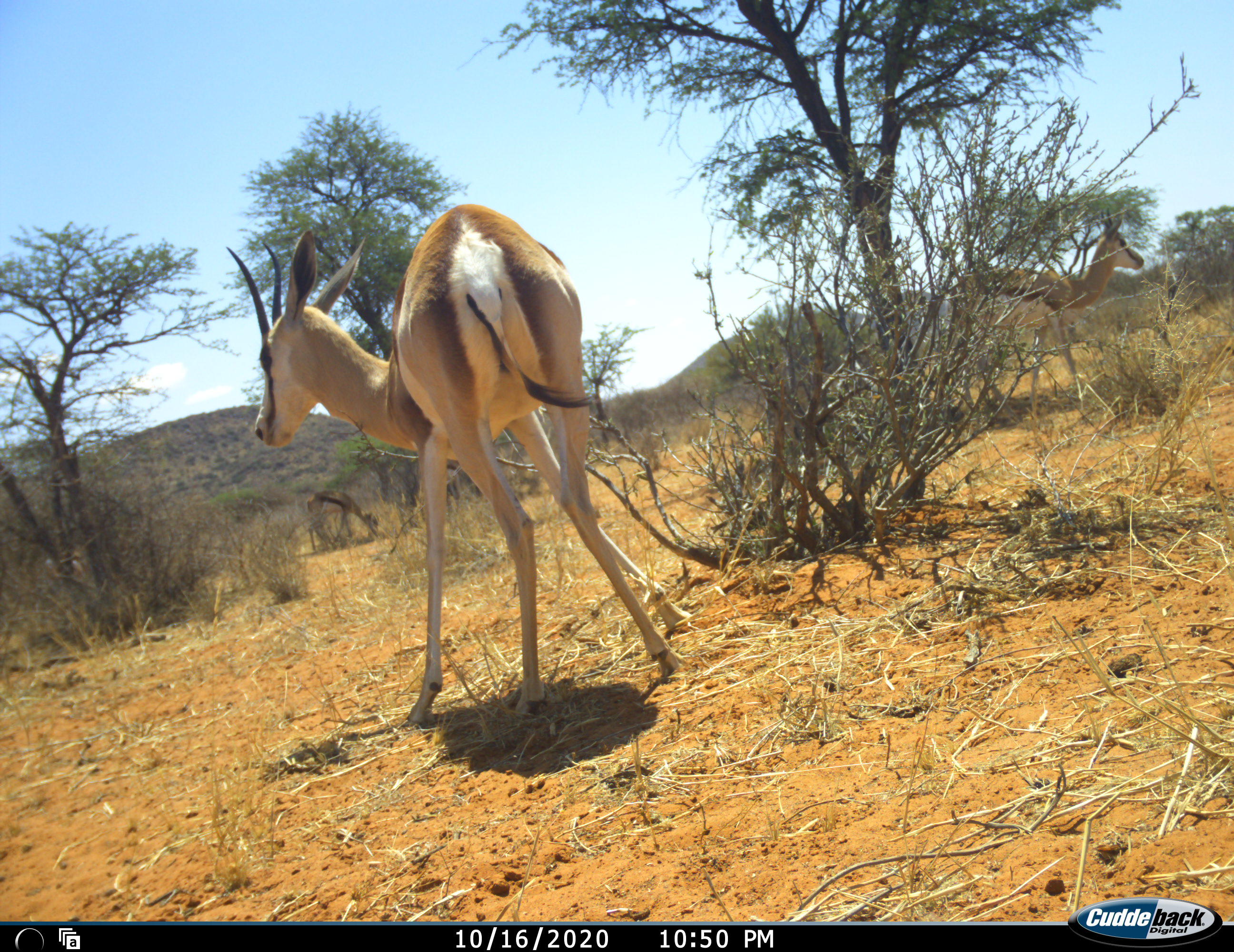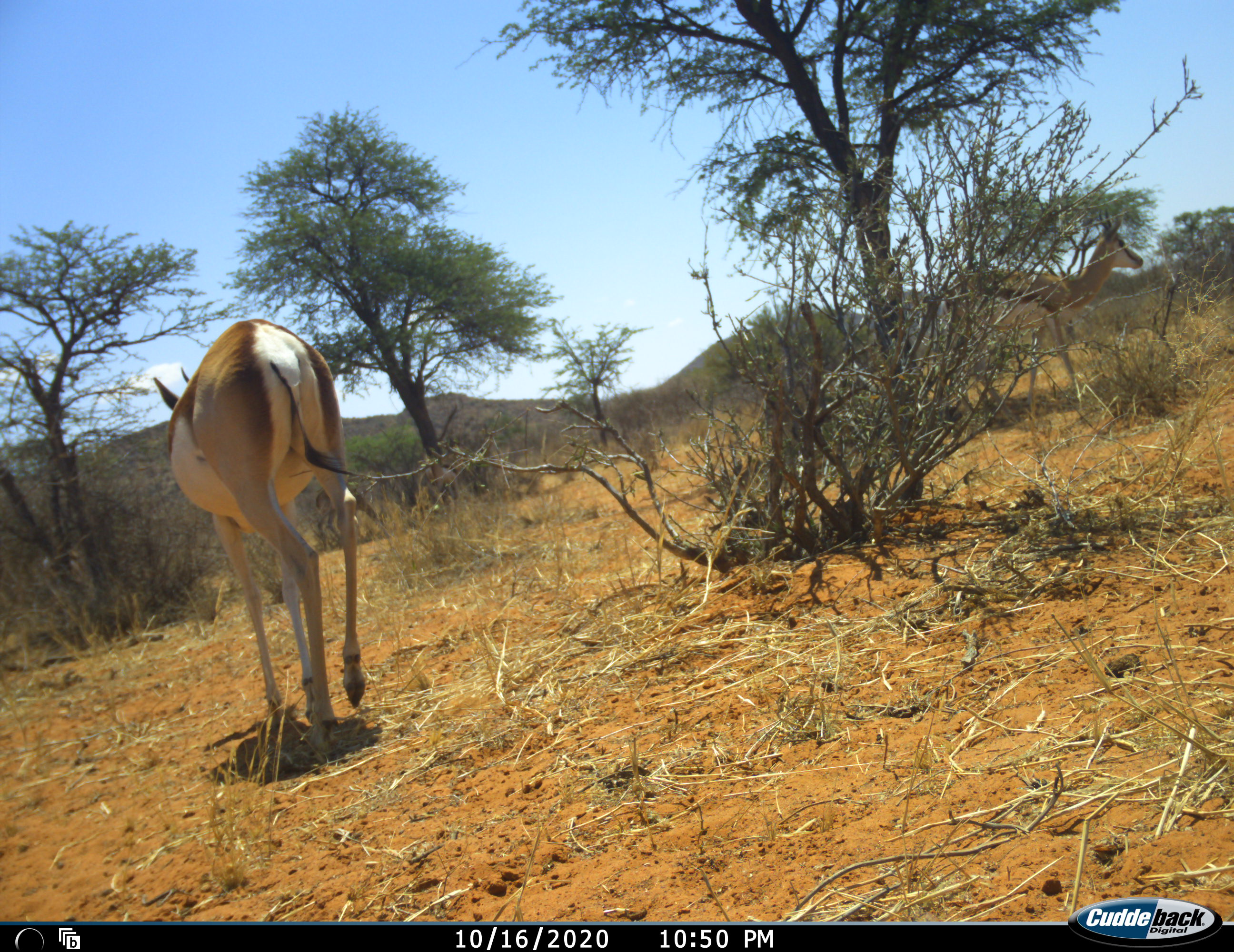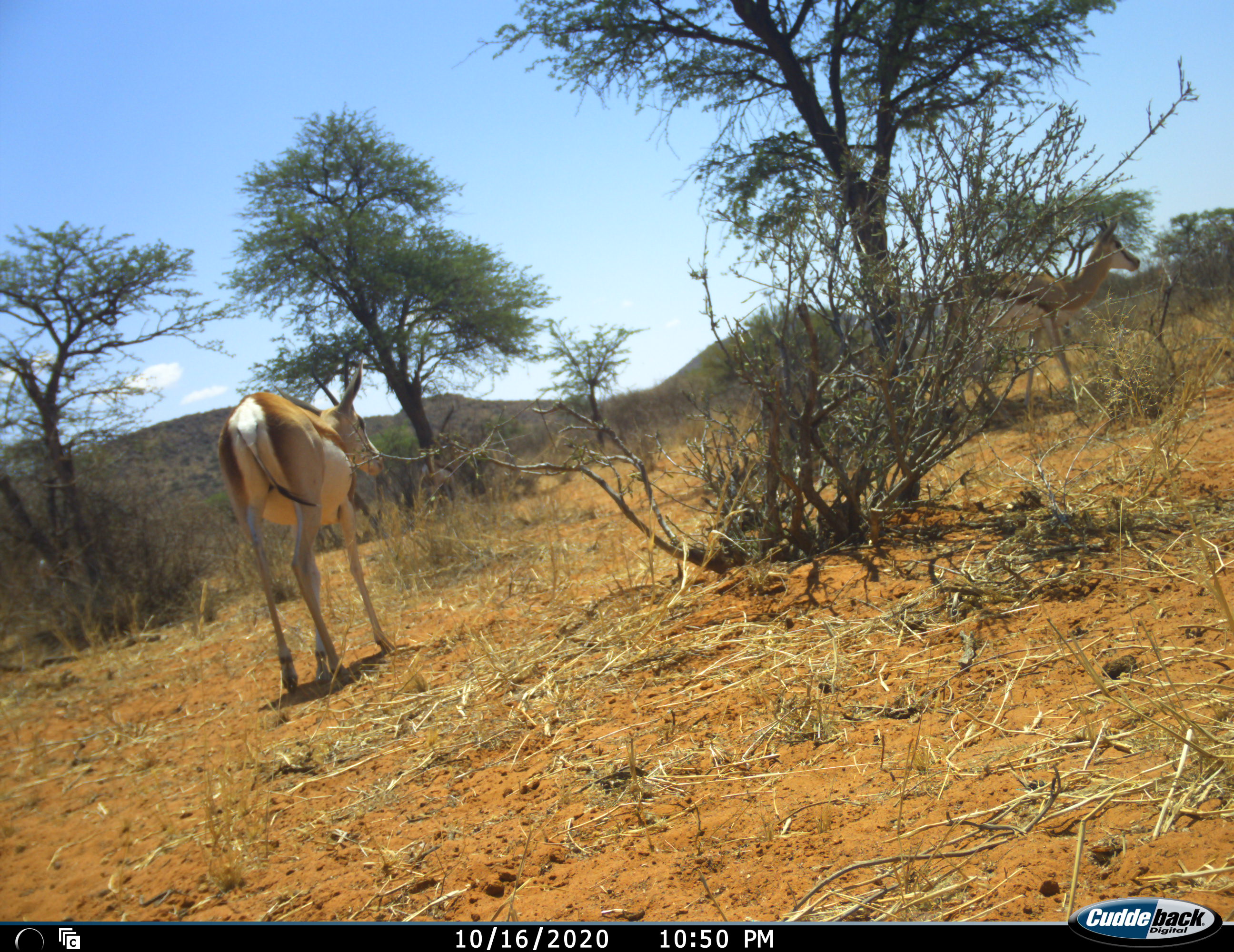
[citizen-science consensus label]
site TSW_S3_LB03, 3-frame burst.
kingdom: Animalia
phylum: Chordata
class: Mammalia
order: Artiodactyla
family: Bovidae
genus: Antidorcas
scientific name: Antidorcas marsupialis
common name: springbok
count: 1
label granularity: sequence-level